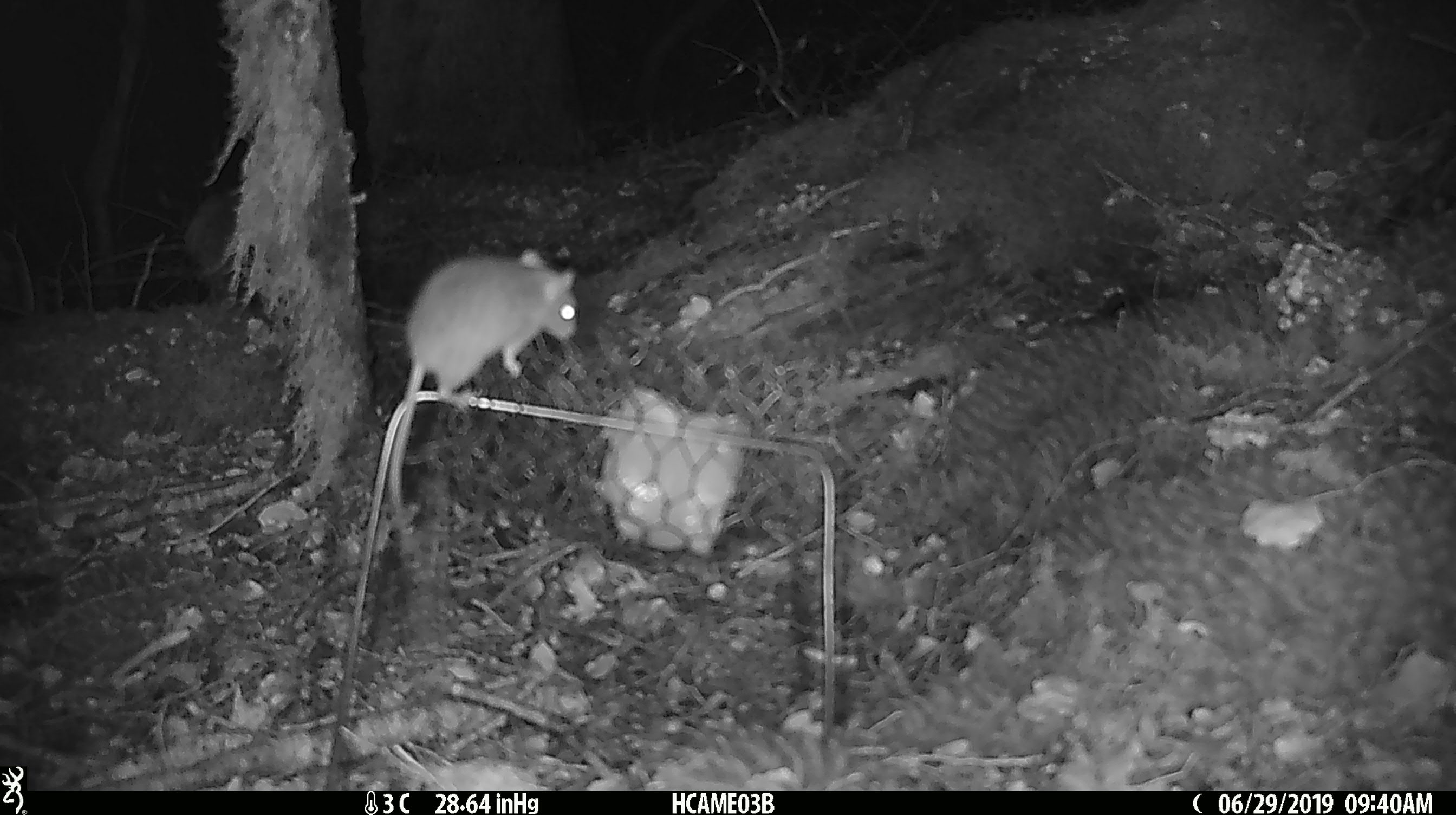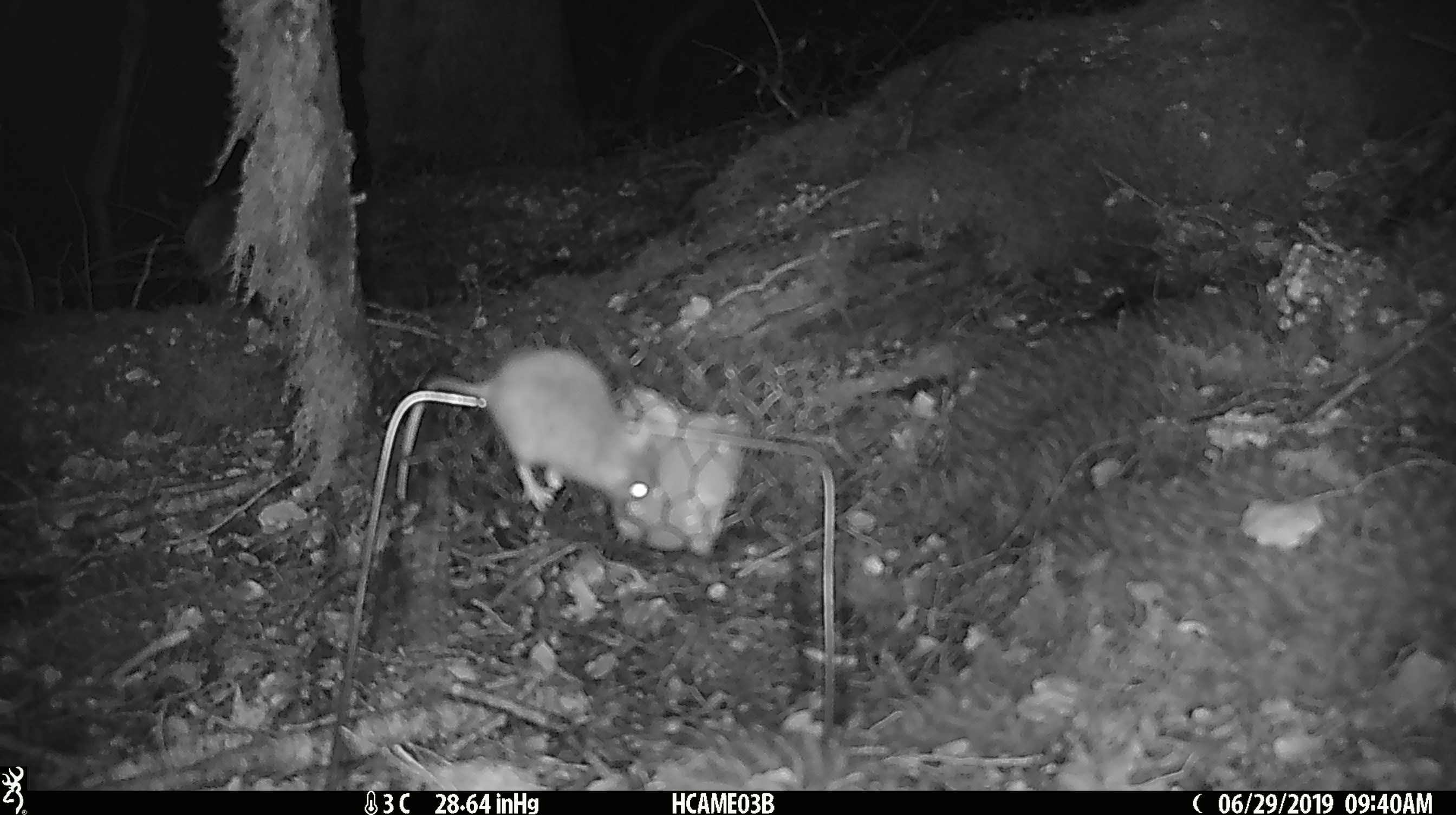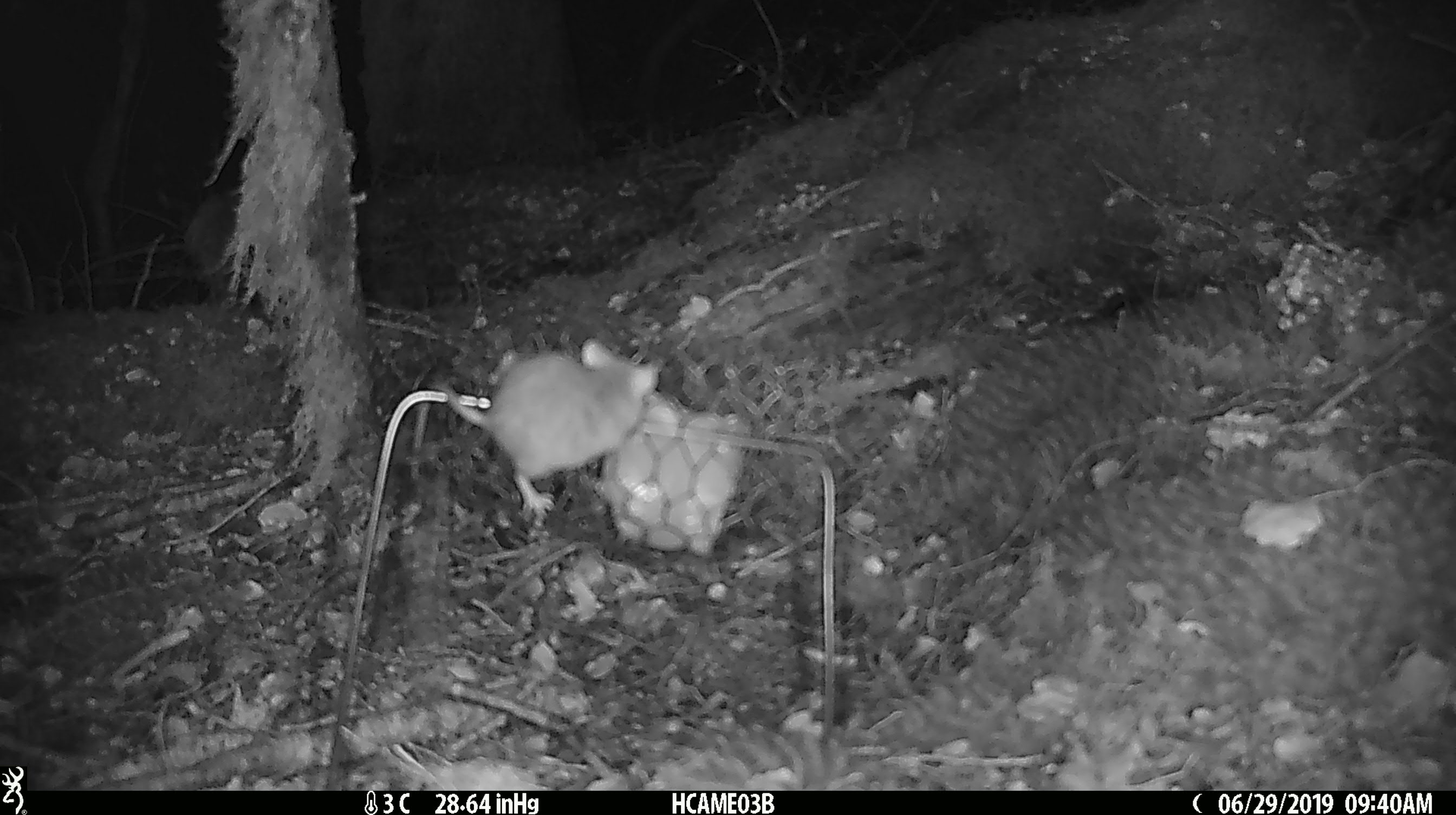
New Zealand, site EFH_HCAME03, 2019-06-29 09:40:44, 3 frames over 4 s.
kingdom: Animalia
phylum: Chordata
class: Mammalia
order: Rodentia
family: Muridae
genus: Mus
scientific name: Mus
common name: mouse